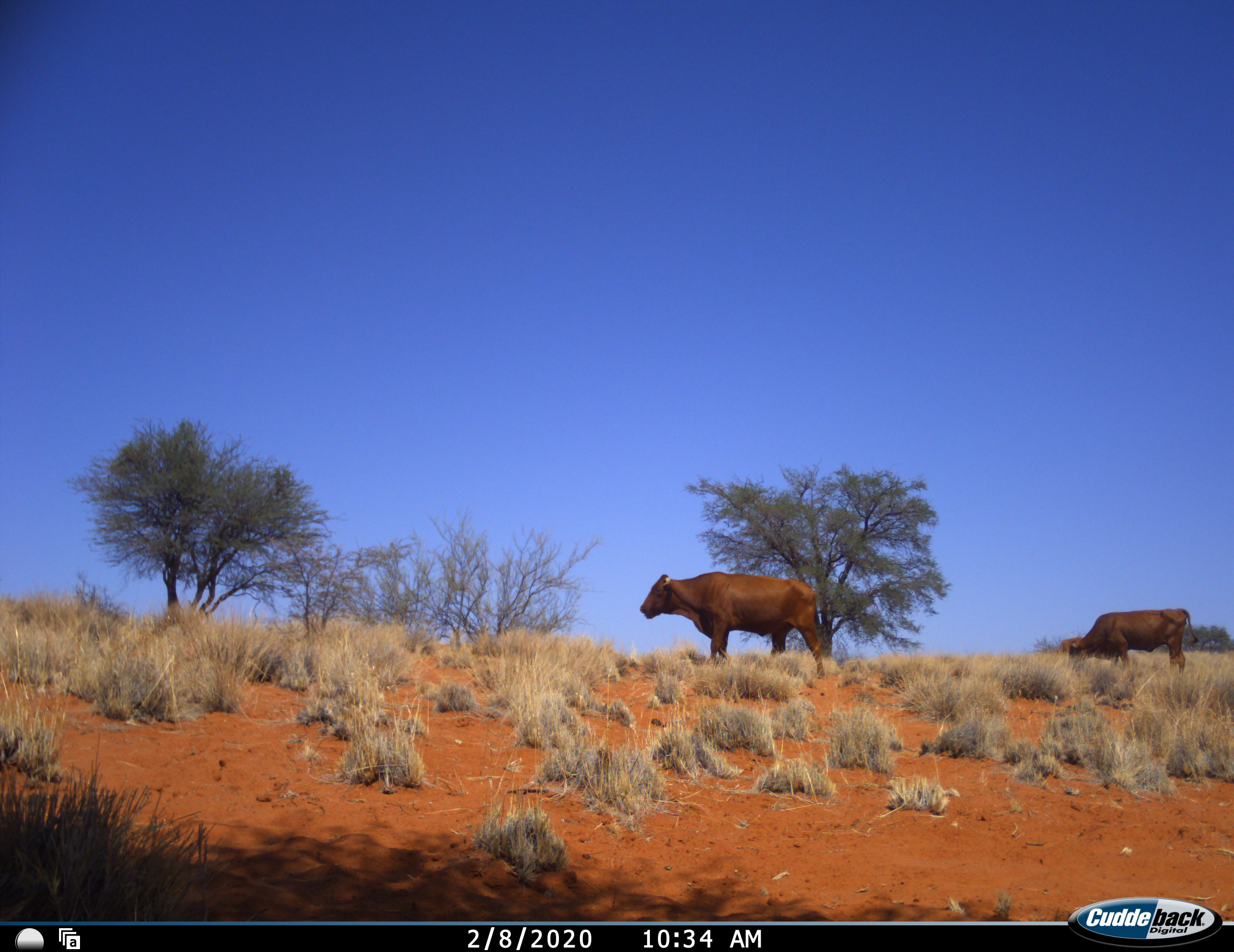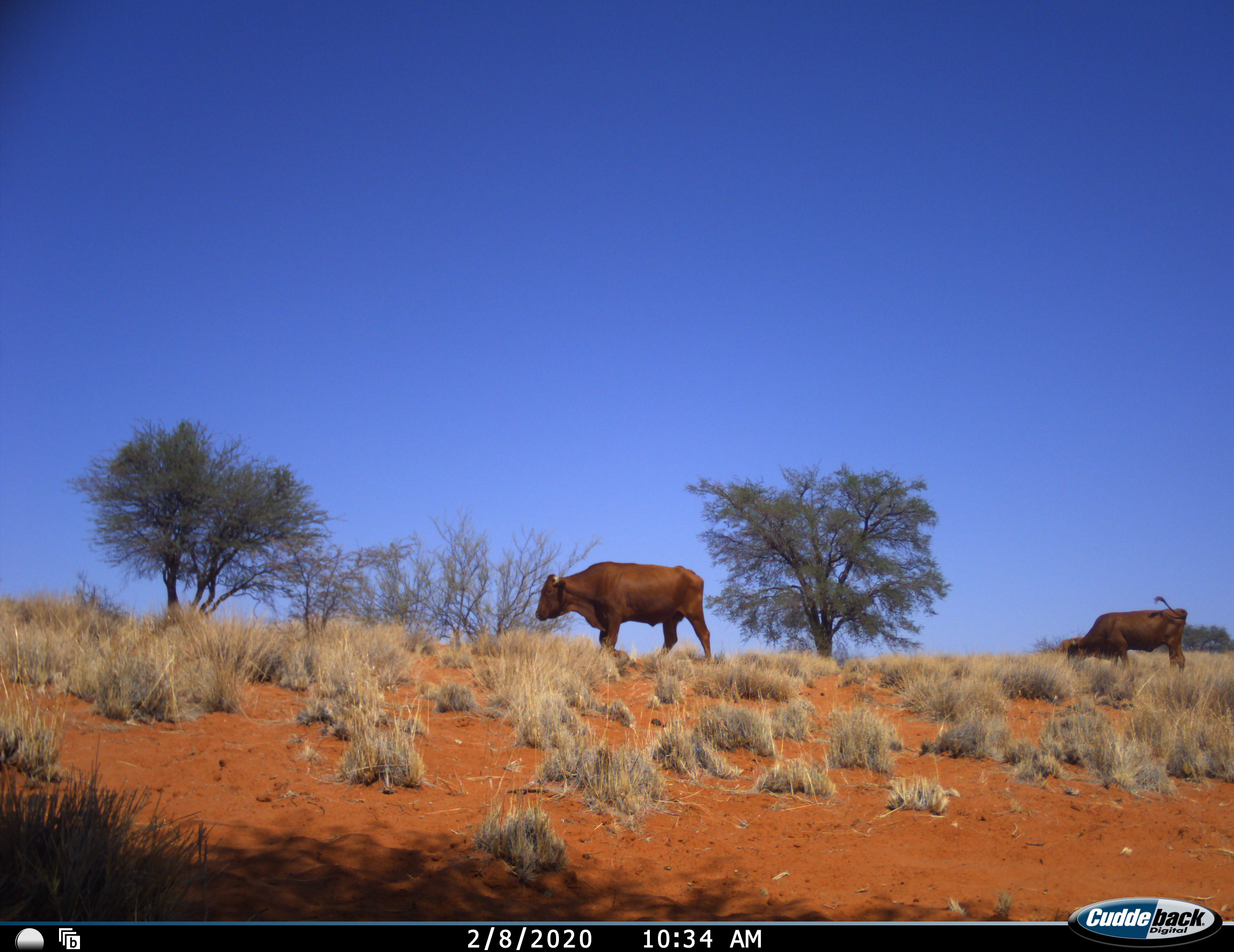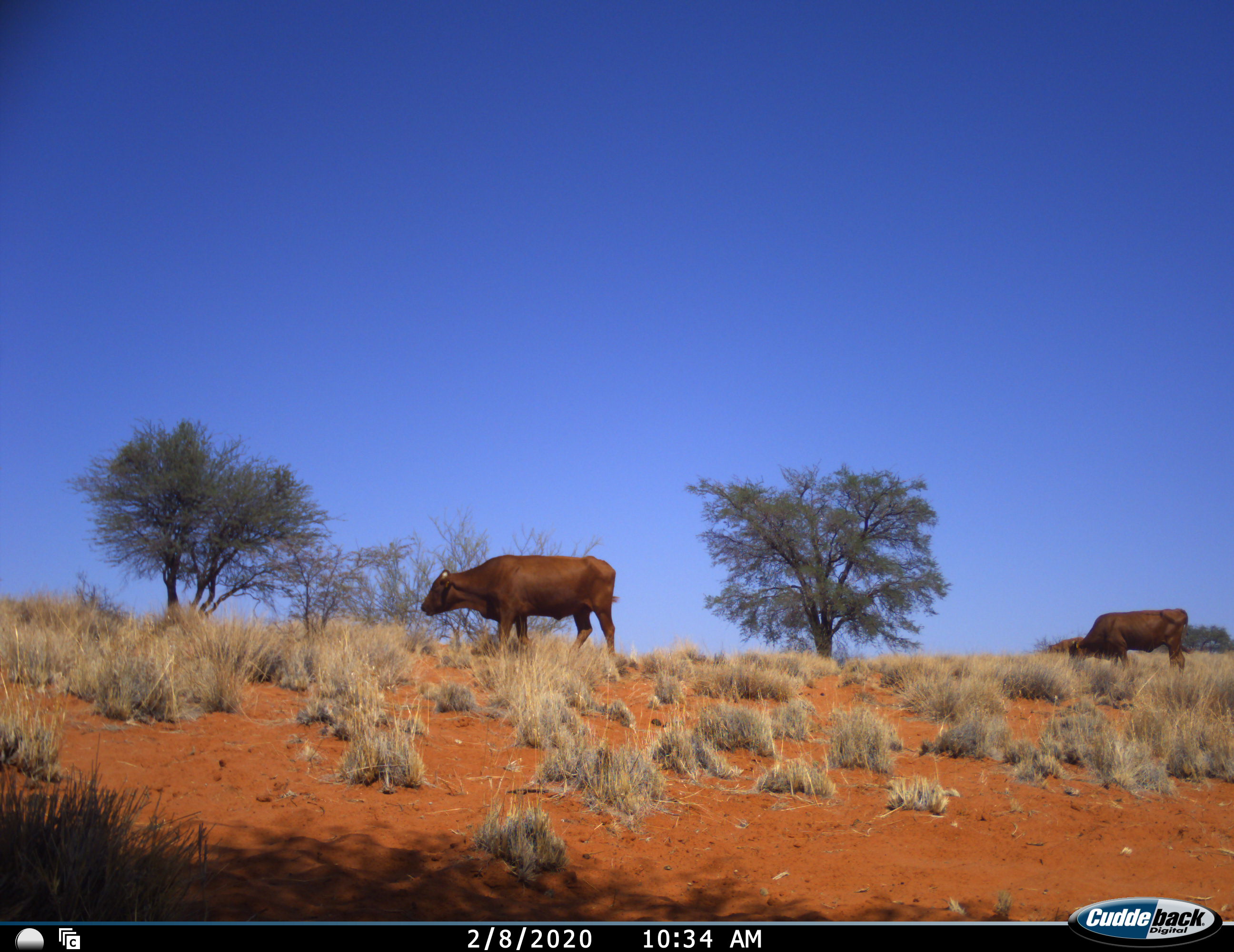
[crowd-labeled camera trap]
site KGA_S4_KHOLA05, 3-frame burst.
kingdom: Animalia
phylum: Chordata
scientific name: Vertebrata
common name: domestic animal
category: domesticanimal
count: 3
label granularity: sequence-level